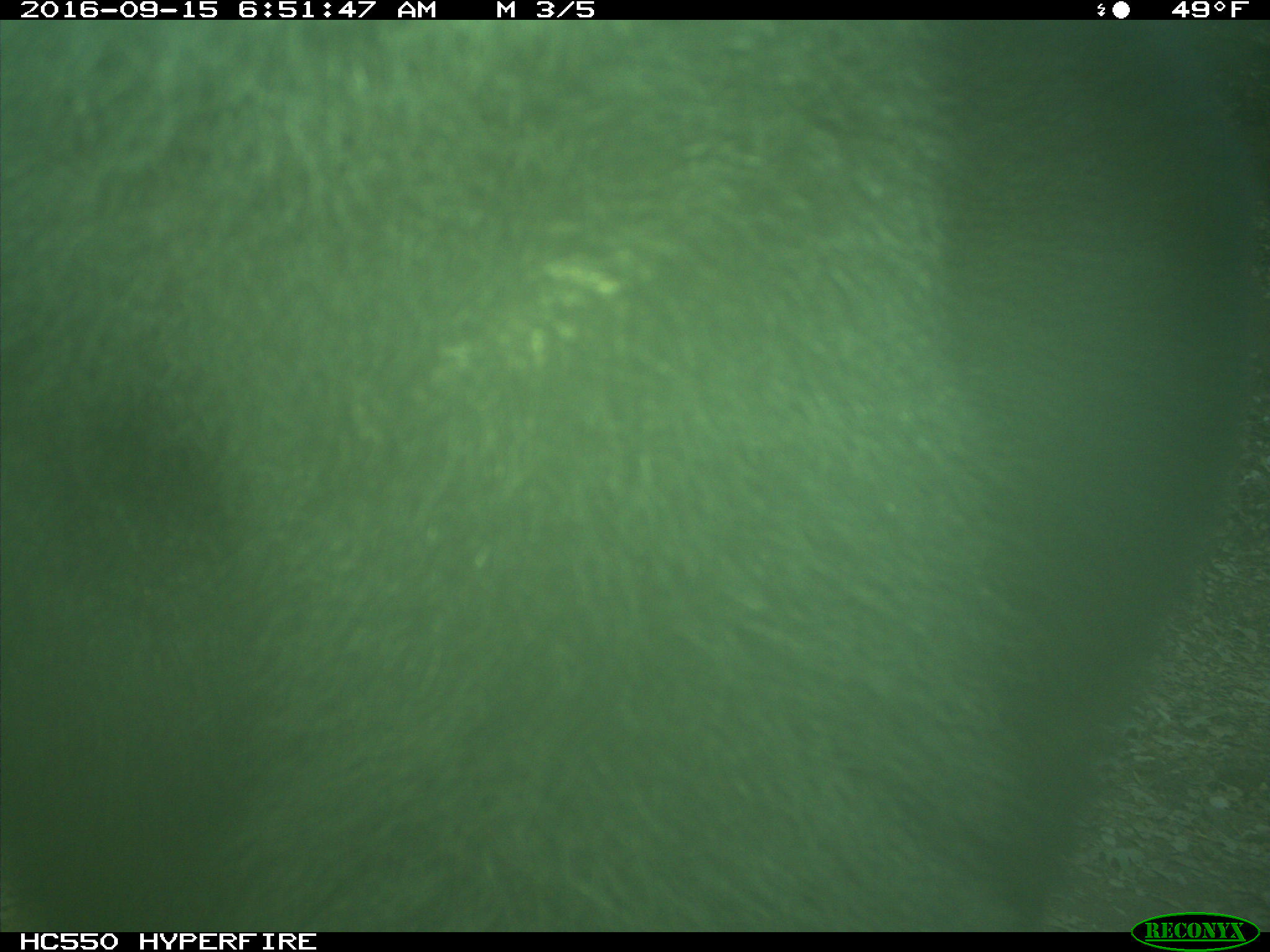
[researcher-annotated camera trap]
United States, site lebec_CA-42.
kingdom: Animalia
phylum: Chordata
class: Mammalia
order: Carnivora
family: Ursidae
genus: Ursus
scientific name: Ursus americanus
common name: american black bear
Ursus americanus (american black bear).